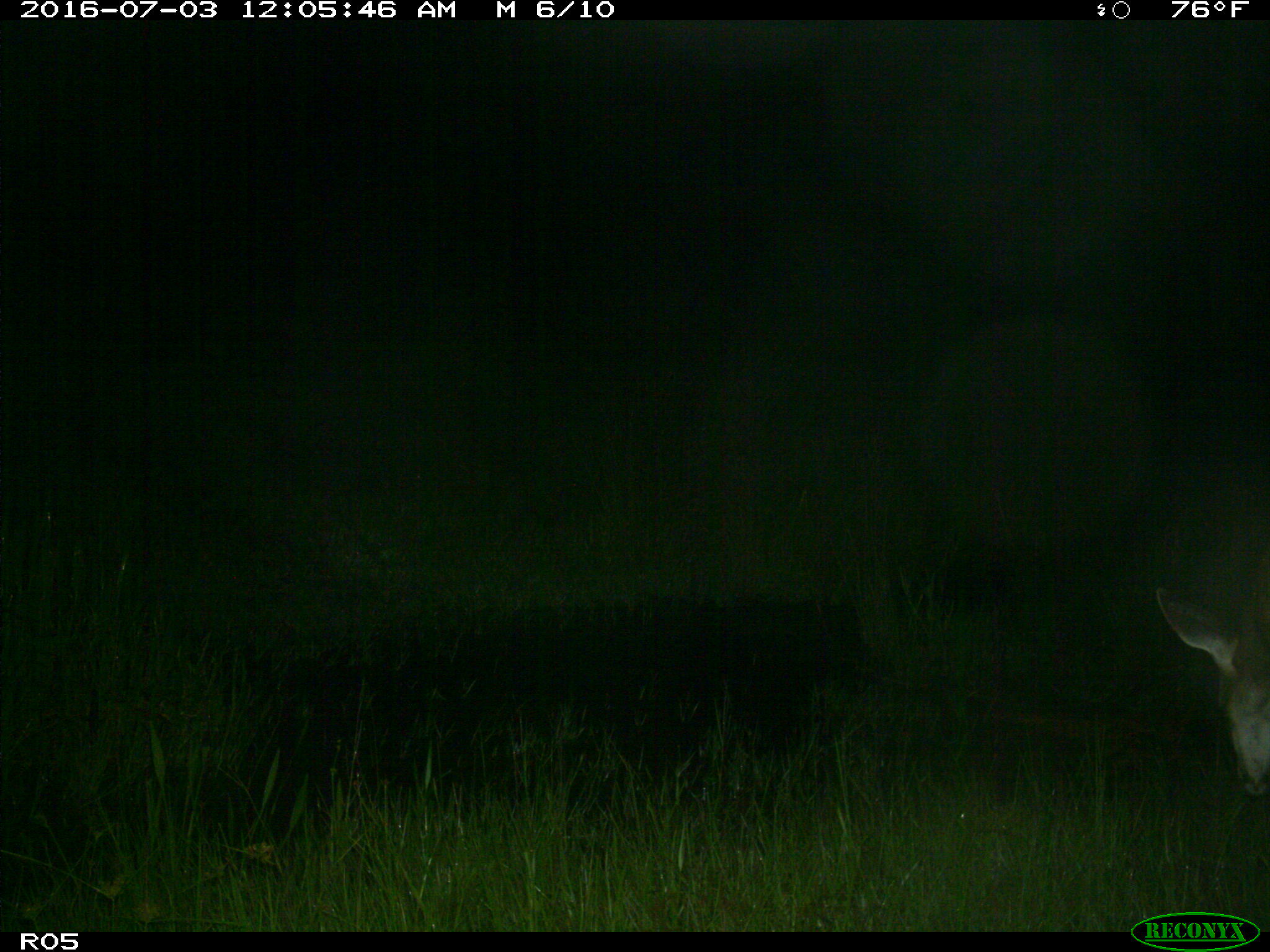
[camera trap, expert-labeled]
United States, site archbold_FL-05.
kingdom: Animalia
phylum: Chordata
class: Mammalia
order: Artiodactyla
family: Cervidae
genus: Odocoileus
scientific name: Odocoileus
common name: deer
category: unidentified deer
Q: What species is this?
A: Unidentified deer (deer) (Odocoileus).